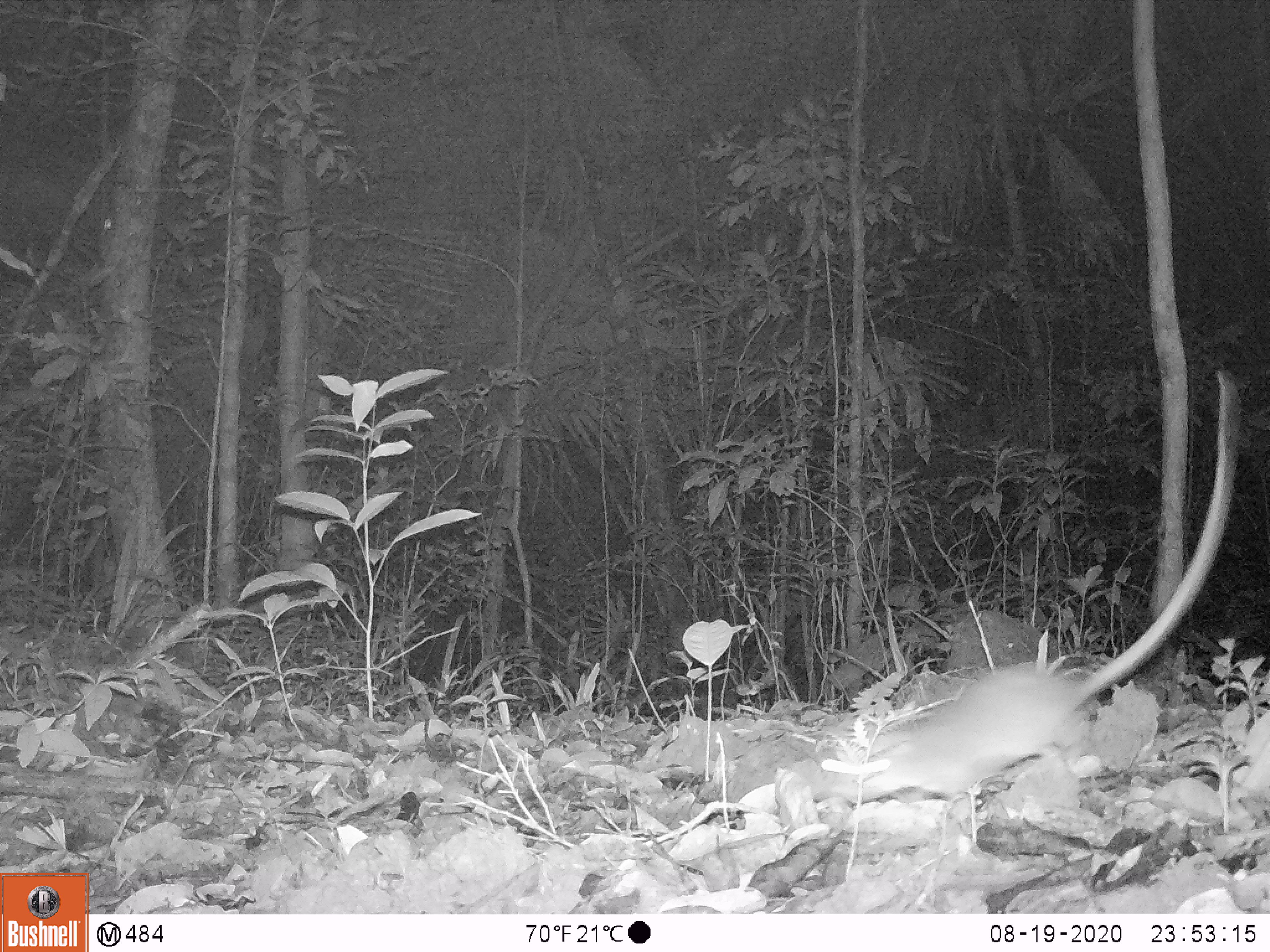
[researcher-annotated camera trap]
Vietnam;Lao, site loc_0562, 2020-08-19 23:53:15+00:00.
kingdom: Animalia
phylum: Chordata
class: Mammalia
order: Rodentia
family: Muridae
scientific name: Muridae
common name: old-world mice and rats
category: unidentified murid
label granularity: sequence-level